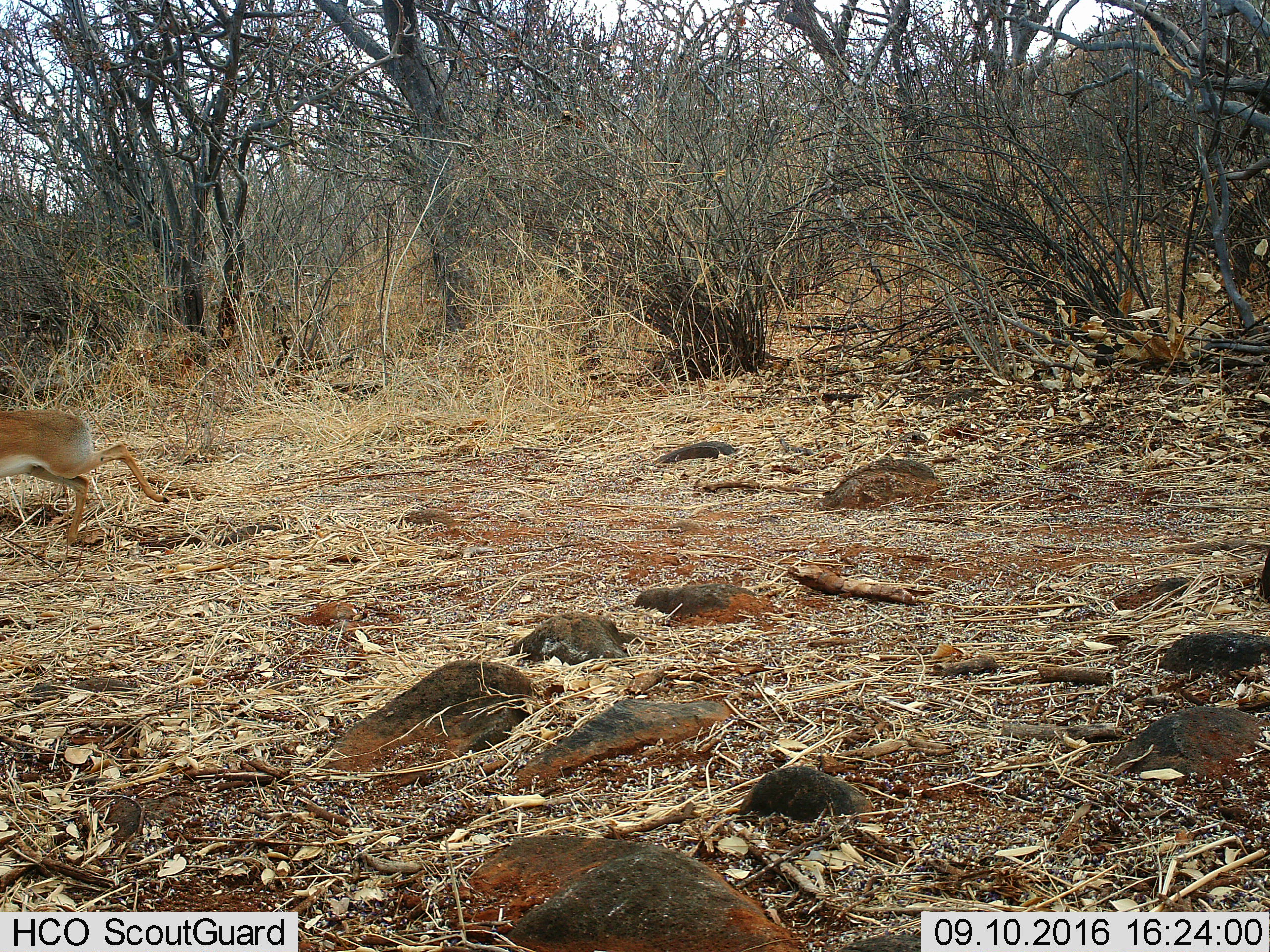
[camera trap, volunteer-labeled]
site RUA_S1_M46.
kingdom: Animalia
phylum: Chordata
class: Mammalia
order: Artiodactyla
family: Bovidae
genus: Madoqua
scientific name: Madoqua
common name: dik-dik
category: dikdik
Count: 1.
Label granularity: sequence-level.